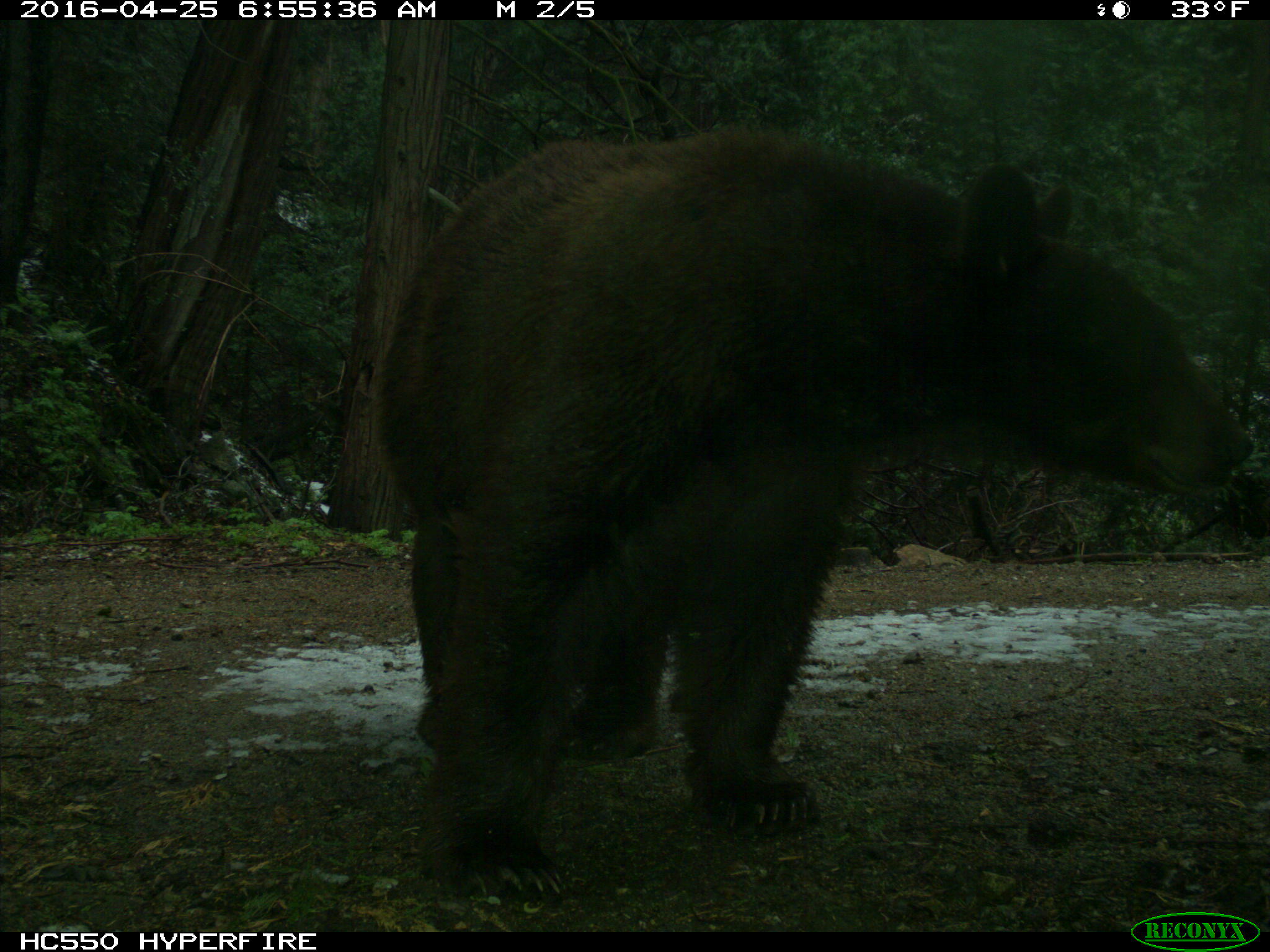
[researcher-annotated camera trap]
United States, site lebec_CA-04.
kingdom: Animalia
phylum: Chordata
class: Mammalia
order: Carnivora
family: Ursidae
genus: Ursus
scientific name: Ursus americanus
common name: american black bear